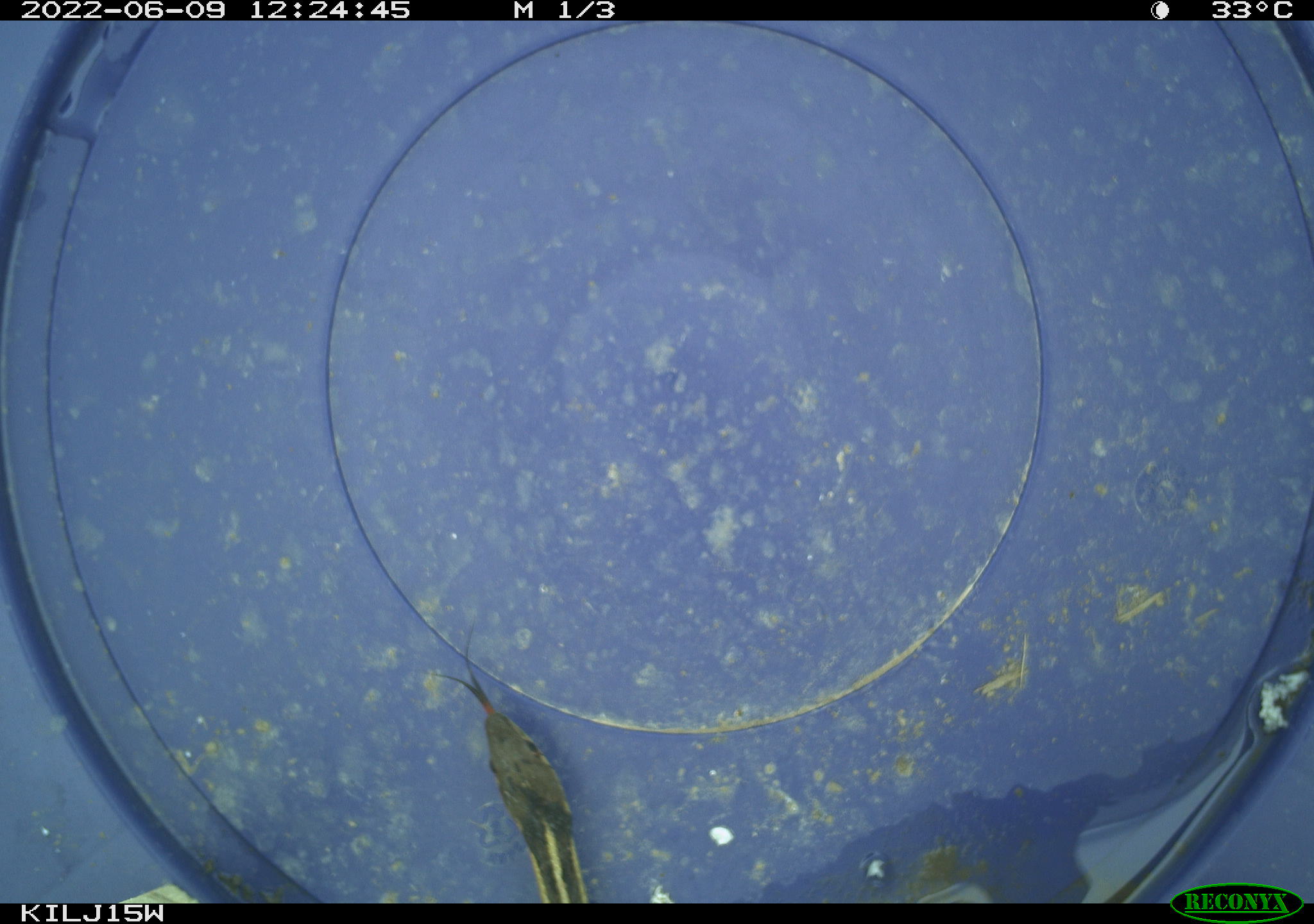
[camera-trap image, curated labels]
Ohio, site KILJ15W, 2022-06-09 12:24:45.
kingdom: Animalia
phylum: Chordata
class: Reptilia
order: Squamata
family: Colubridae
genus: Thamnophis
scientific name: Thamnophis sirtalis sirtalis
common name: eastern gartersnake